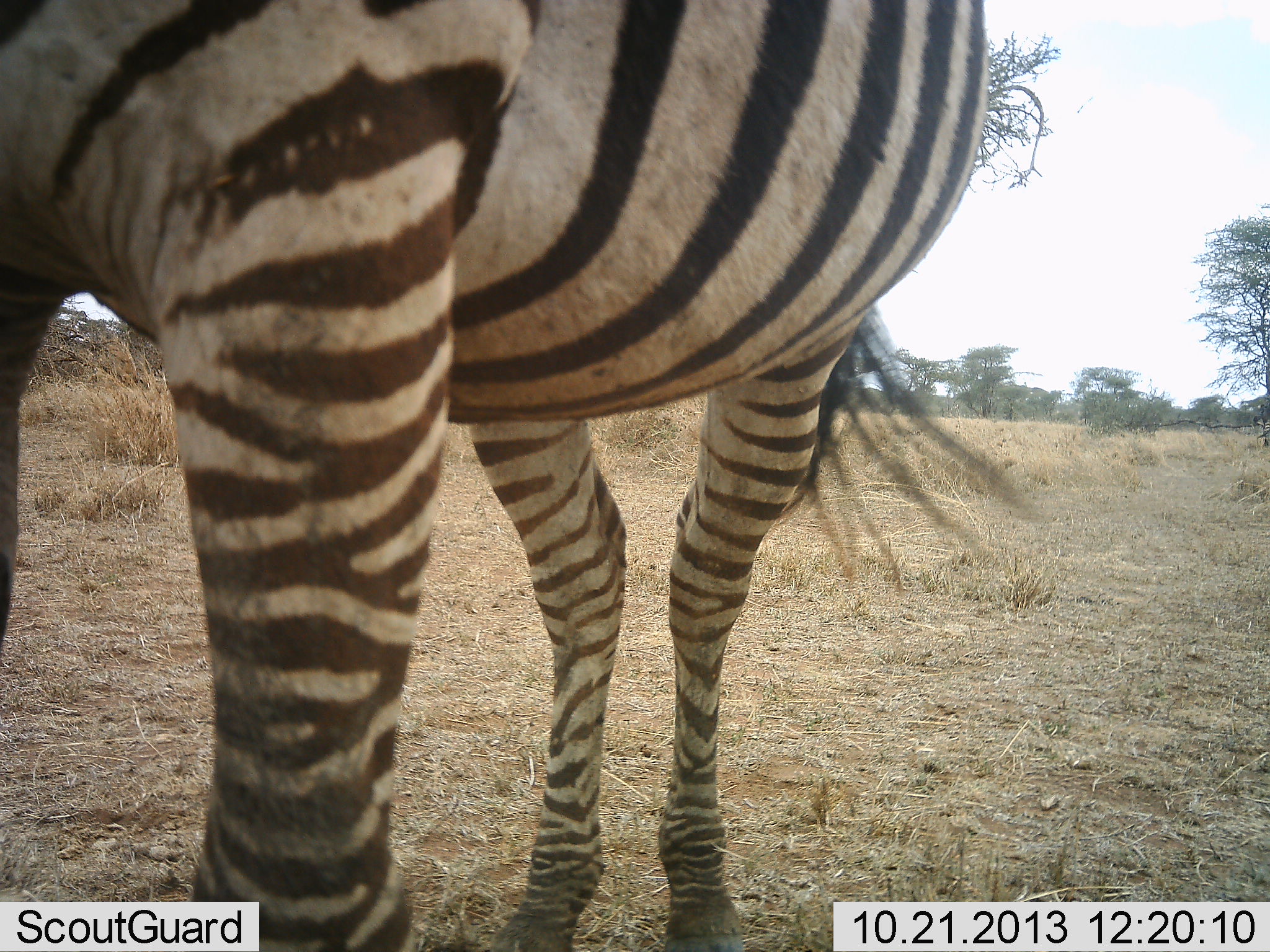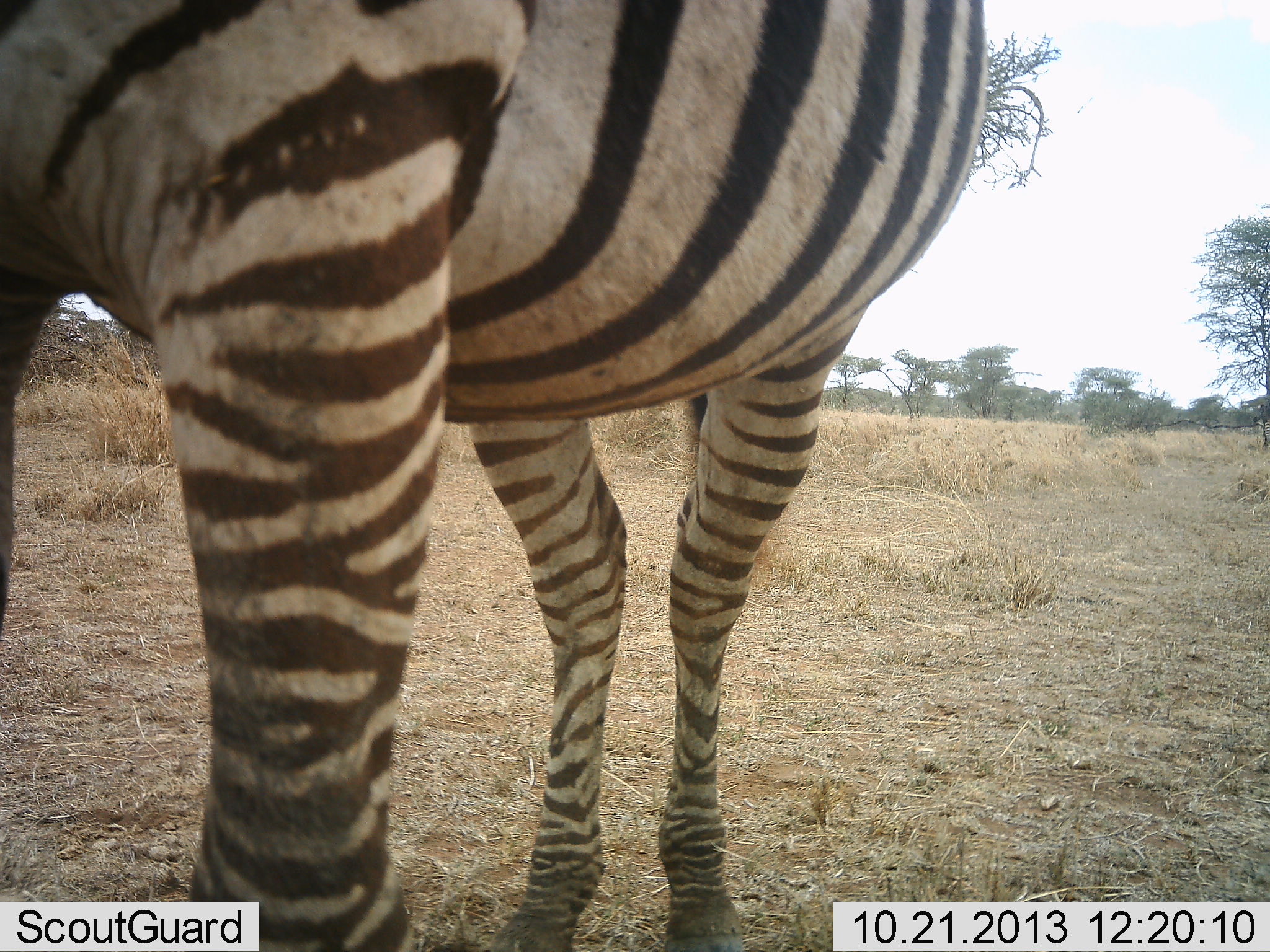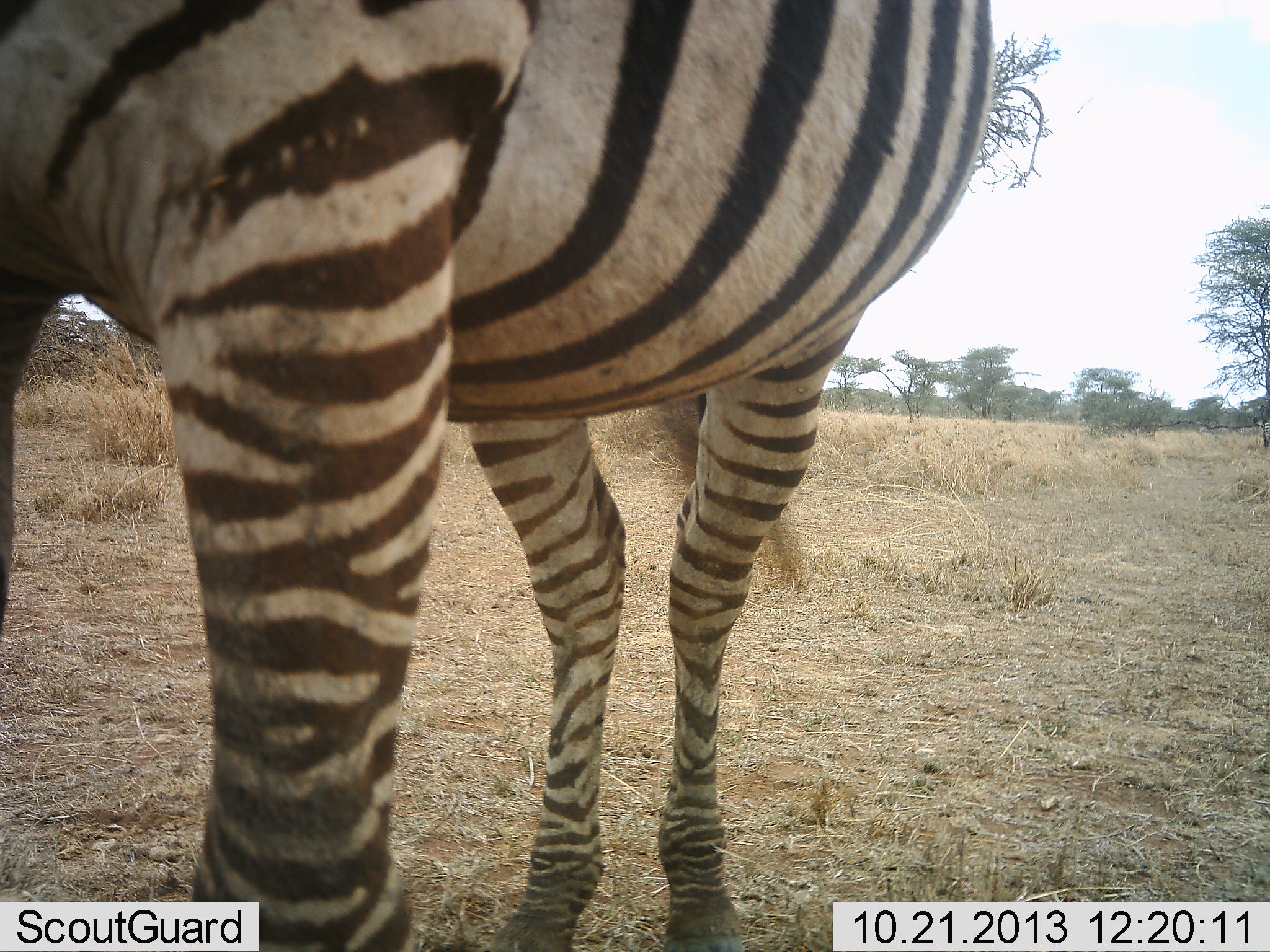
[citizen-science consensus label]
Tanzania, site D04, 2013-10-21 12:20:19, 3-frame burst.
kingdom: Animalia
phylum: Chordata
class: Mammalia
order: Perissodactyla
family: Equidae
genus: Equus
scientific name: Equus quagga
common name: plains zebra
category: zebra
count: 1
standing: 100%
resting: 0%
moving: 0%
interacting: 0%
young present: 0%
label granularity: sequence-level